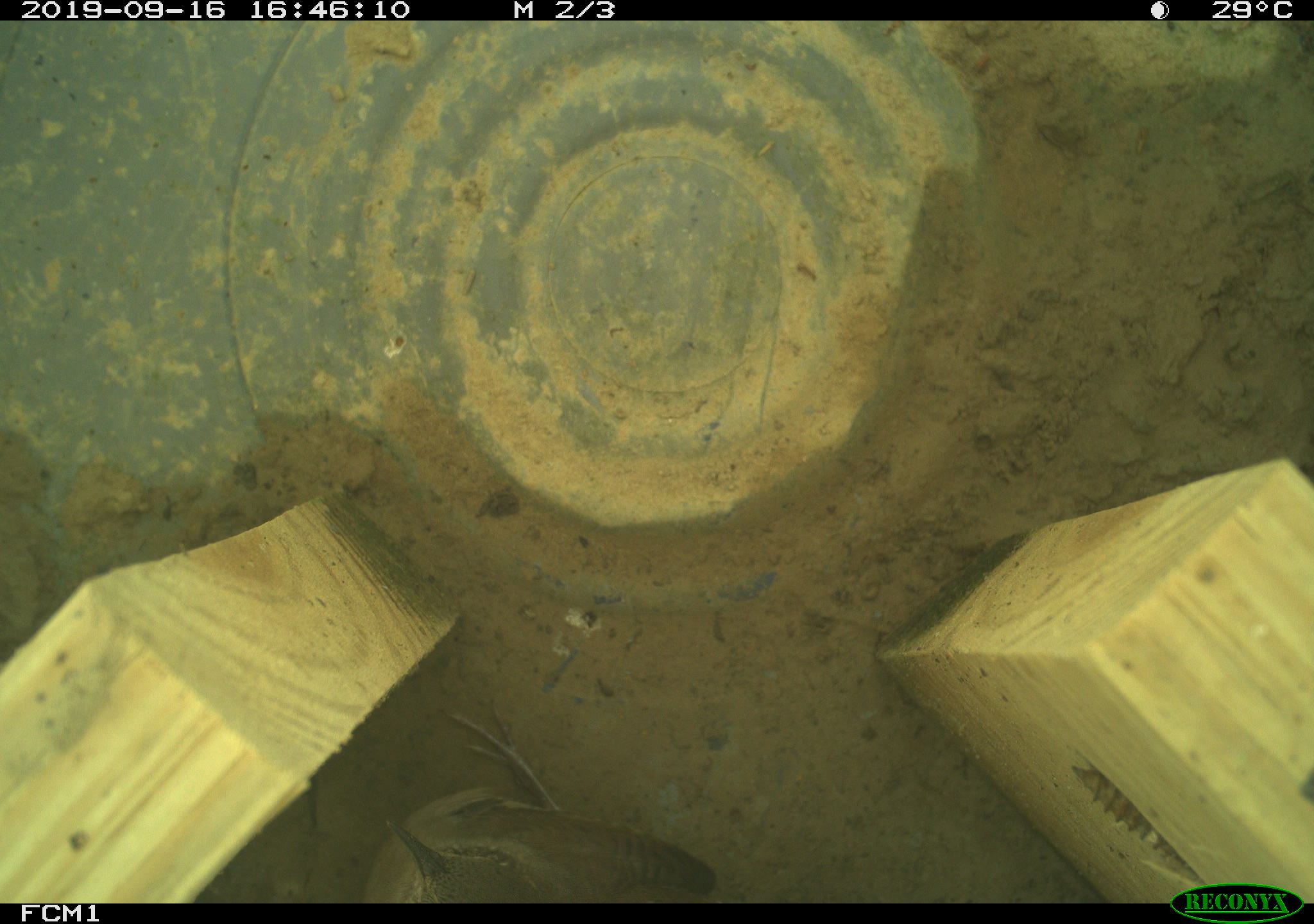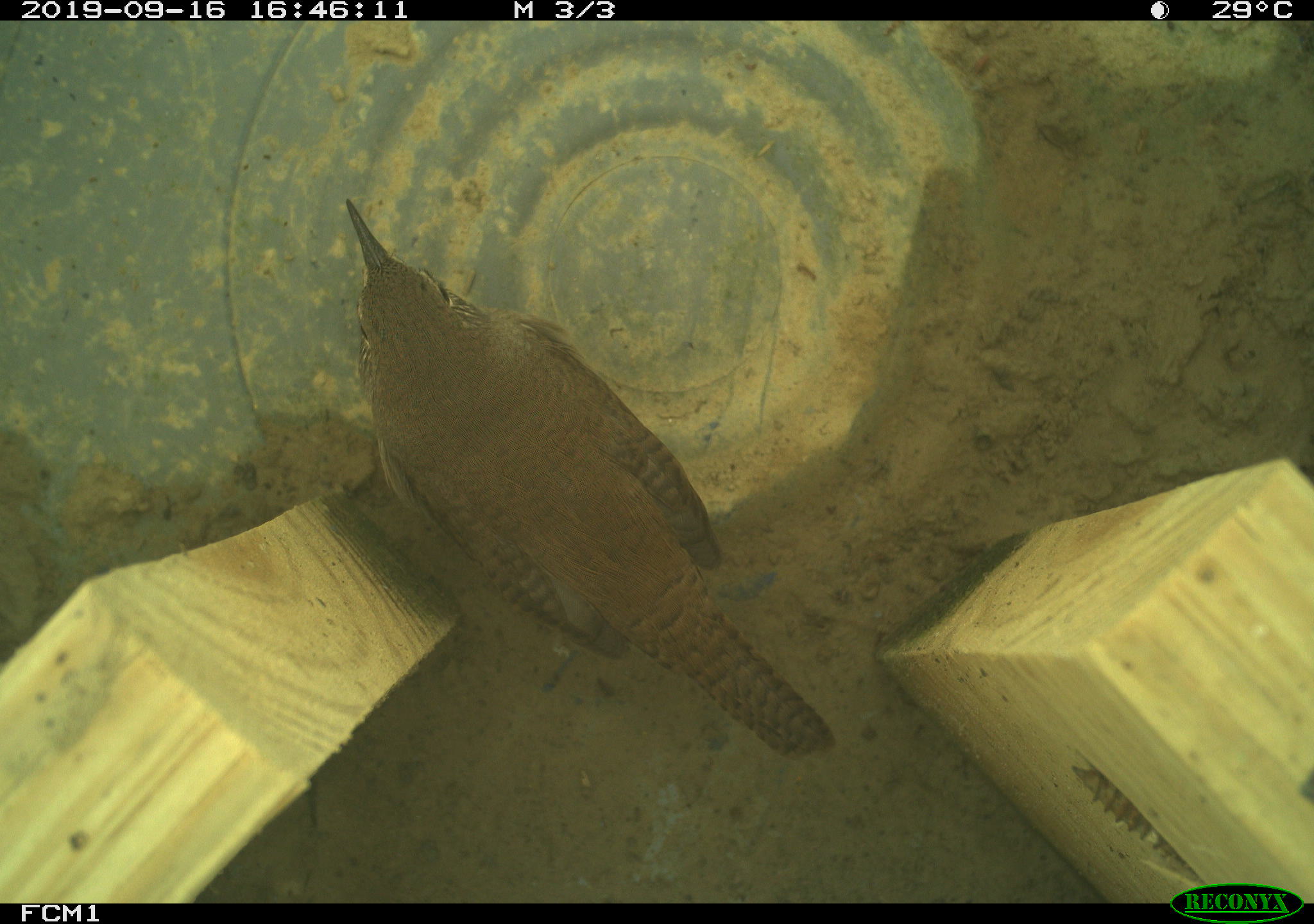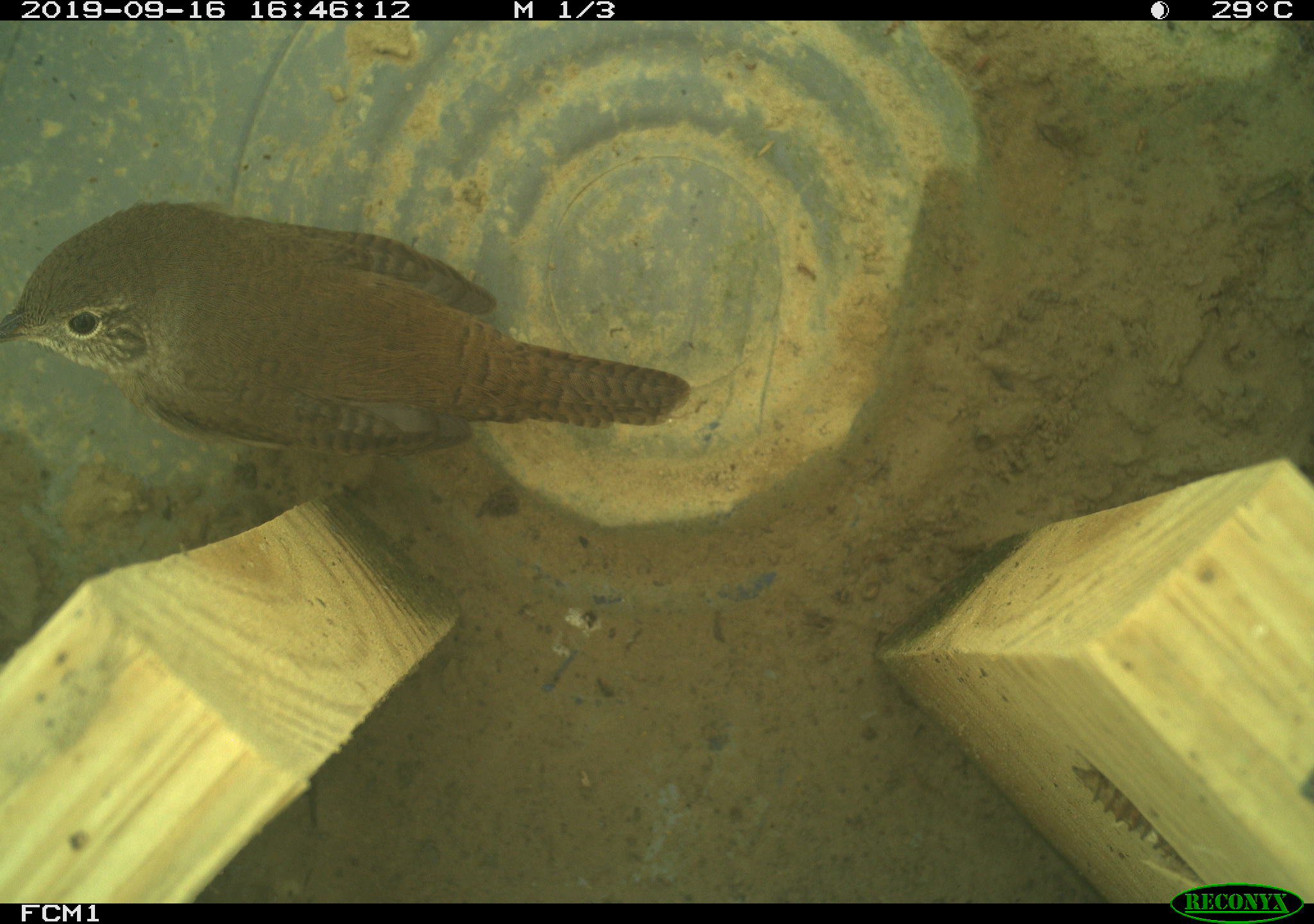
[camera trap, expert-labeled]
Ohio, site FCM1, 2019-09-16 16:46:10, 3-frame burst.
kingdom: Animalia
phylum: Chordata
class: Aves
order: Passeriformes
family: Troglodytidae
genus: Troglodytes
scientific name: Troglodytes aedon aedon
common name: northern house wren